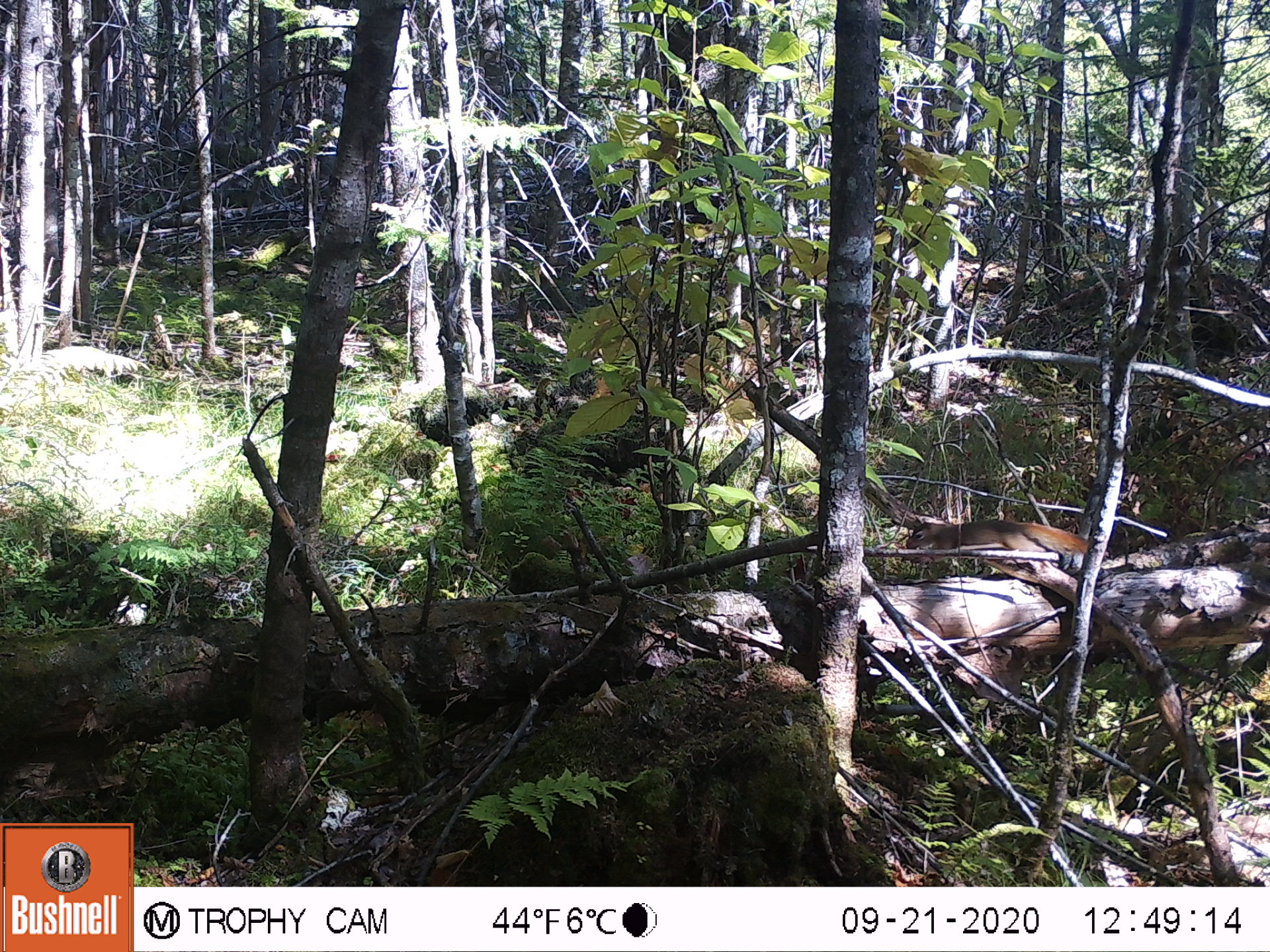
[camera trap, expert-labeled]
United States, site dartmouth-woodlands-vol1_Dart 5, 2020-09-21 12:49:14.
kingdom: Animalia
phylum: Chordata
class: Mammalia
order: Rodentia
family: Sciuridae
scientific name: Sciuridae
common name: squirrel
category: squirrel sp.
Squirrel sp. (squirrel) (Sciuridae).